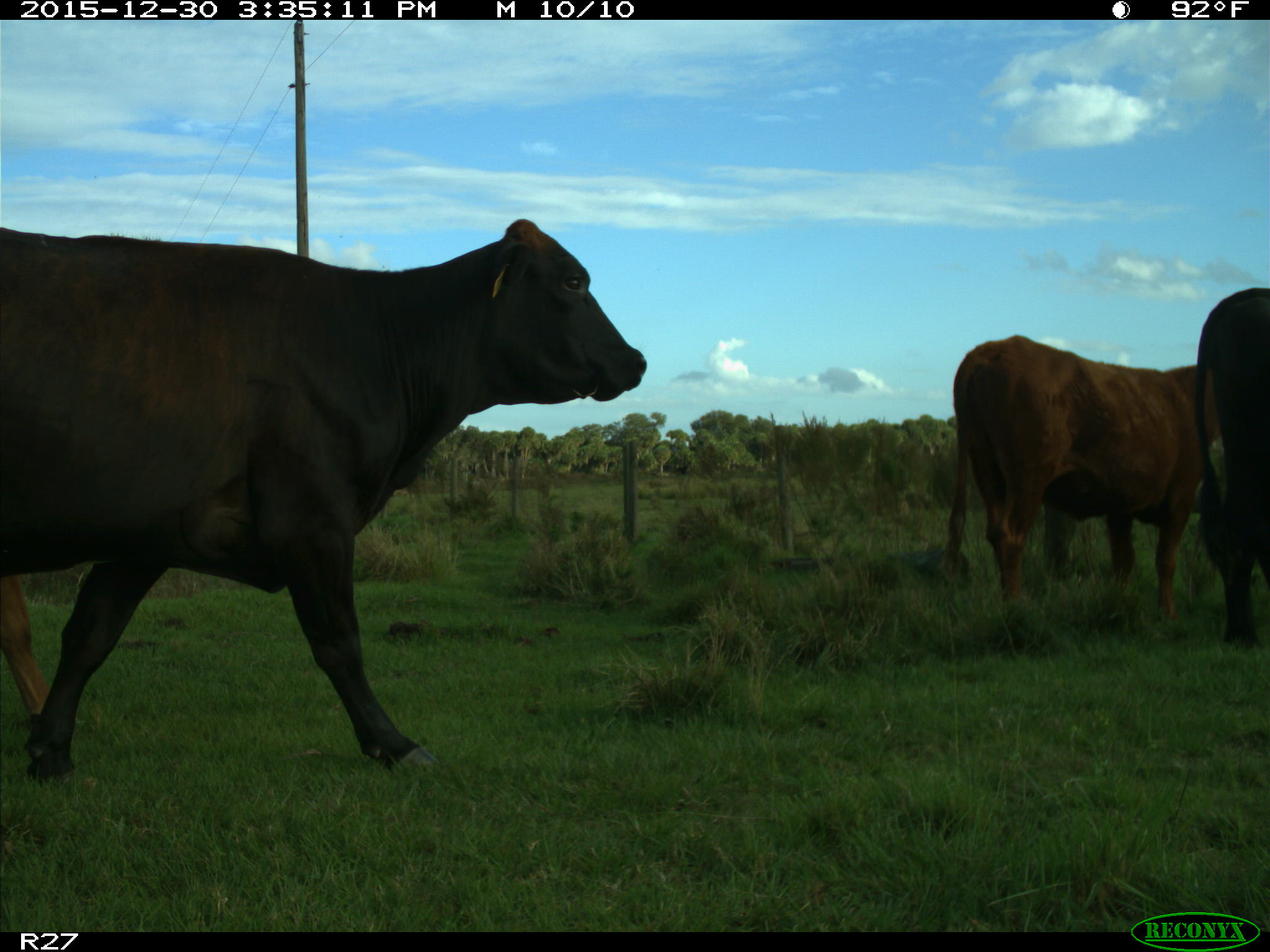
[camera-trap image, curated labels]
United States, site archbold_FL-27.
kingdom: Animalia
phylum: Chordata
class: Mammalia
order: Artiodactyla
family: Bovidae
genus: Bos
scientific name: Bos taurus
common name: domestic cow